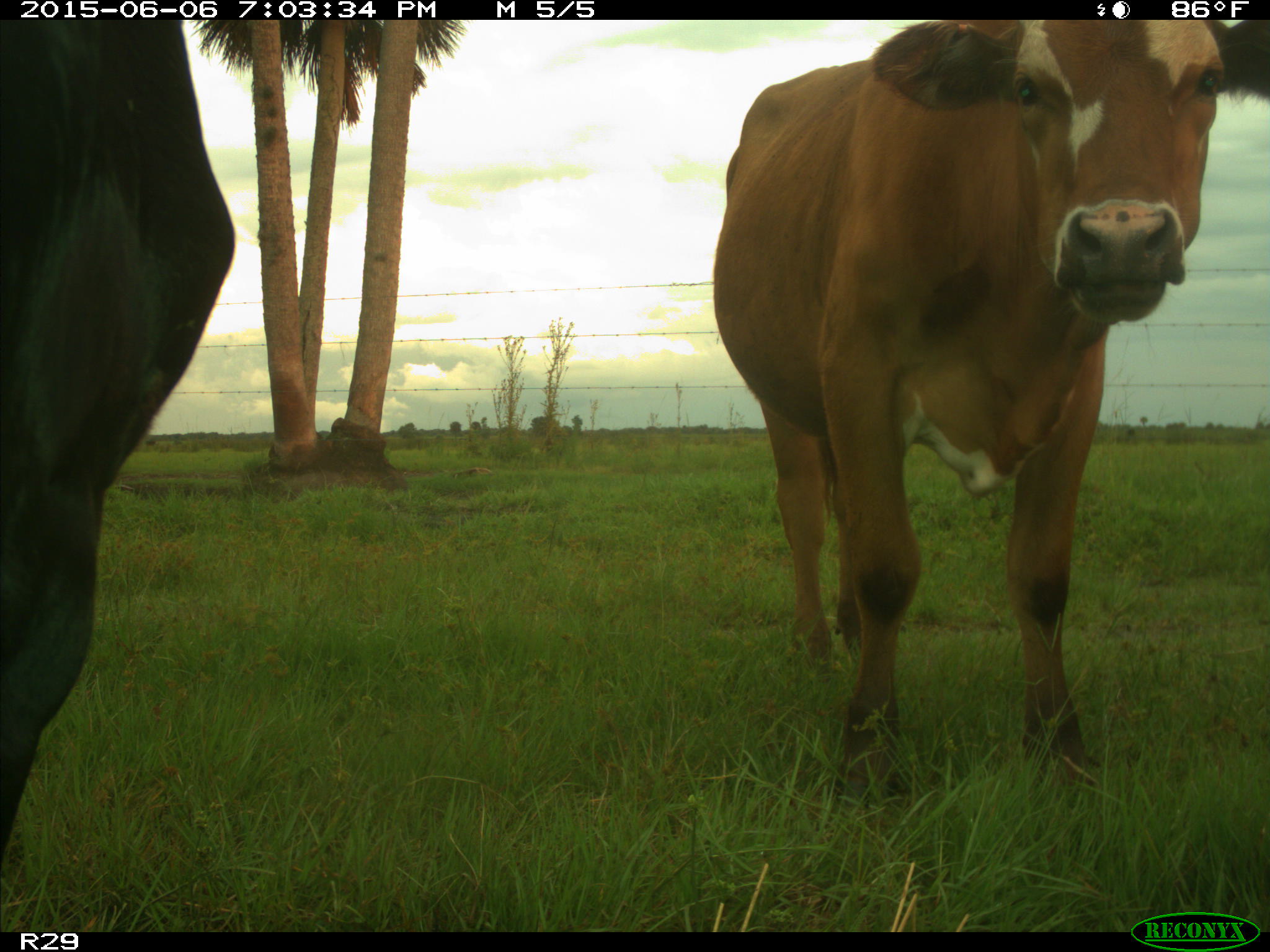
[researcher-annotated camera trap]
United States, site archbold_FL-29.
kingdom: Animalia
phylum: Chordata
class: Mammalia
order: Artiodactyla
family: Bovidae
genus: Bos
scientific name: Bos taurus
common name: domestic cow